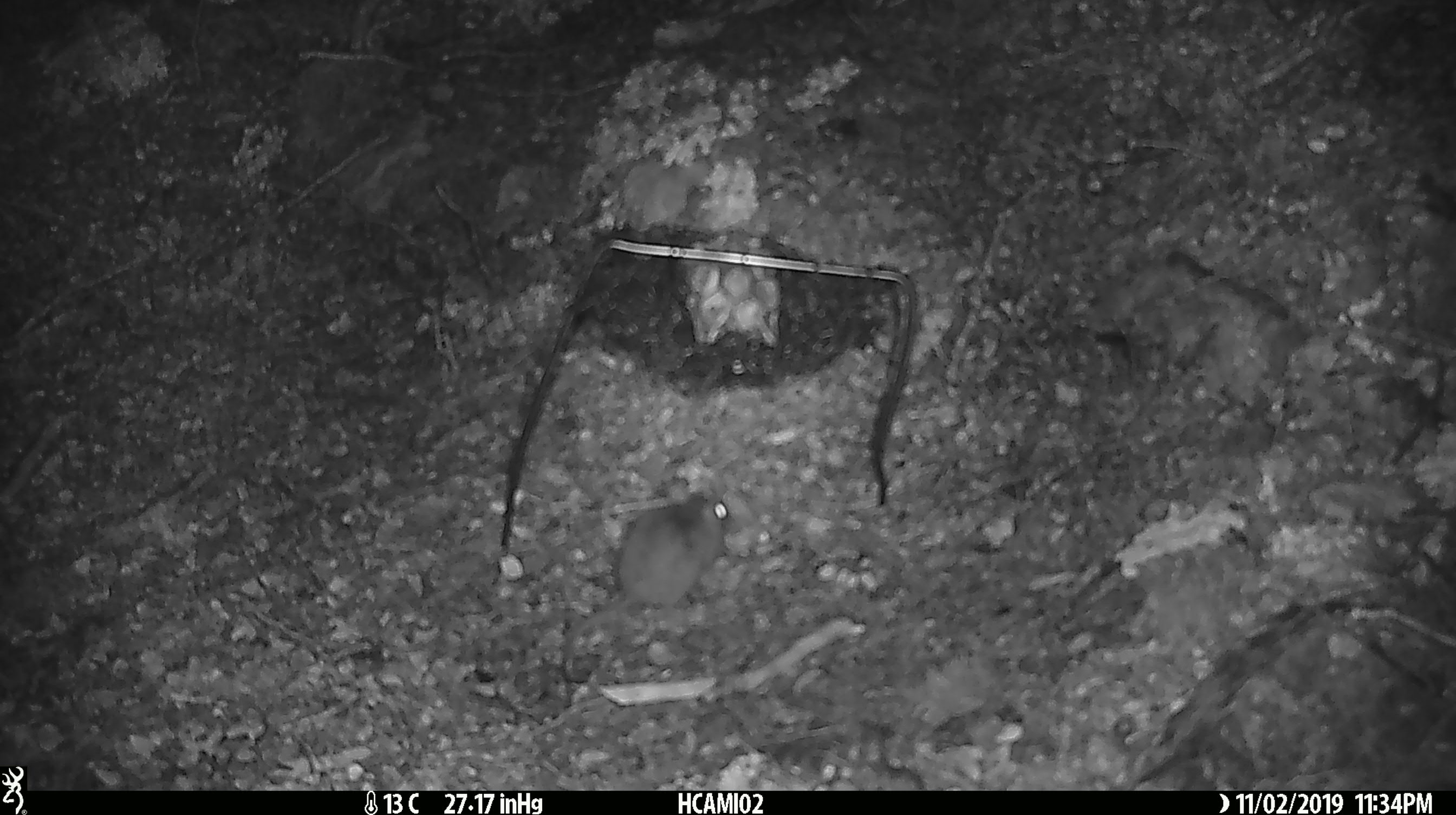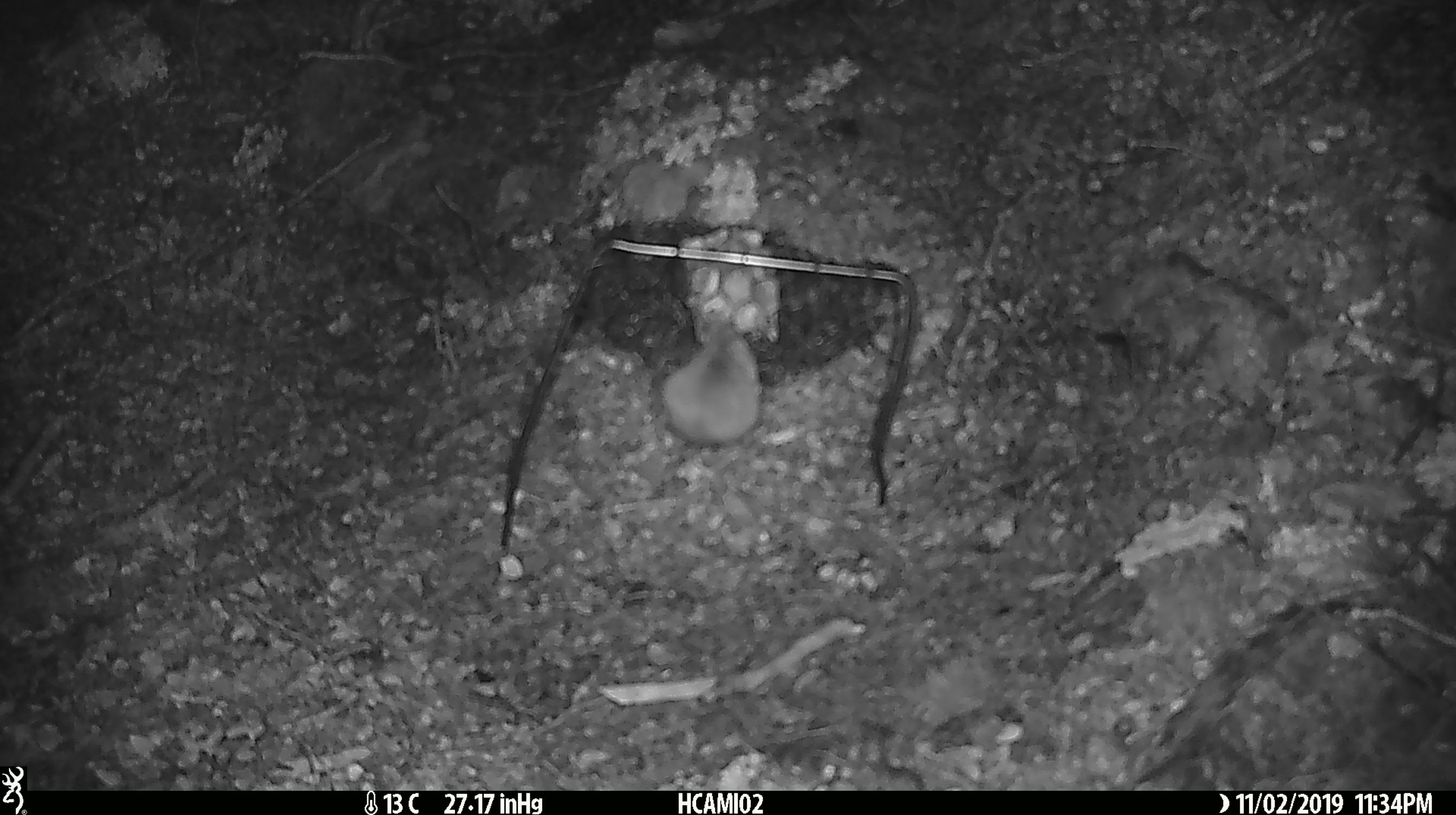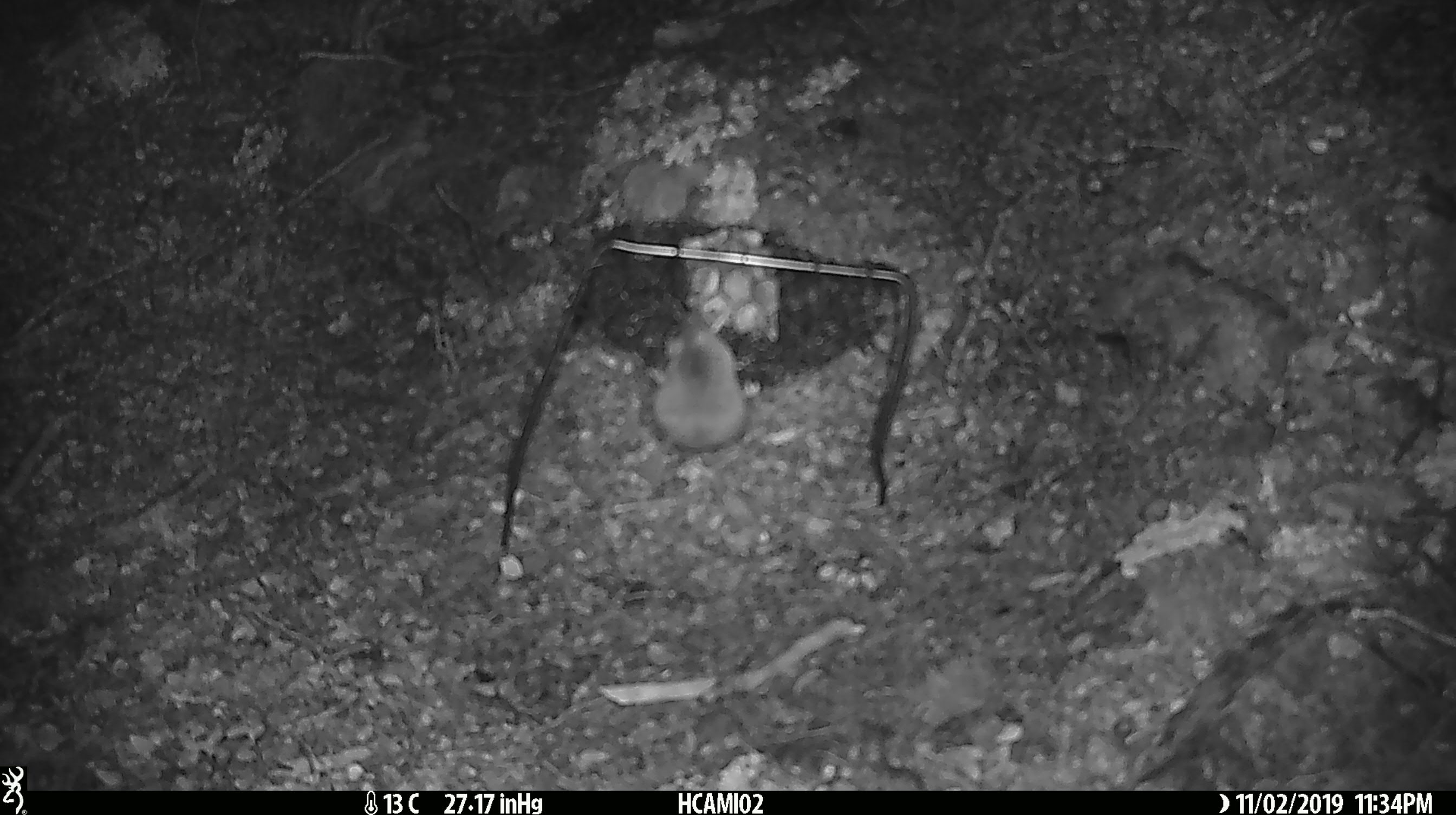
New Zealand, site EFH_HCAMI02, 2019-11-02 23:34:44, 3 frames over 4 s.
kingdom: Animalia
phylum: Chordata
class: Mammalia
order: Rodentia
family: Muridae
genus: Mus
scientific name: Mus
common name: mouse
Mouse (Mus).